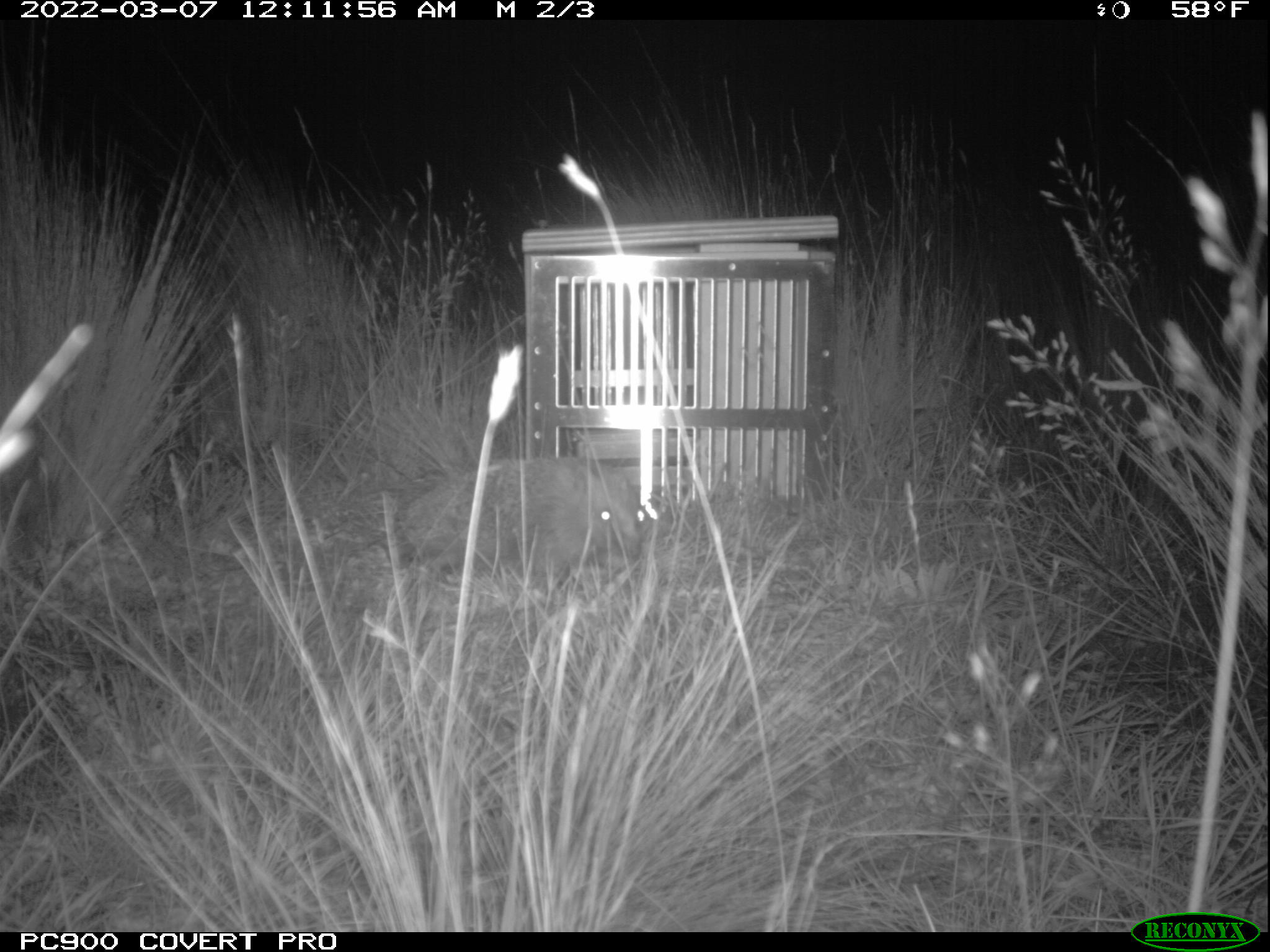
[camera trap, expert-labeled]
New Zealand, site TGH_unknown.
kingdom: Animalia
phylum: Chordata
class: Mammalia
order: Eulipotyphla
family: Erinaceidae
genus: Erinaceus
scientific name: Erinaceus europaeus europaeus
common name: european hedgehog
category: hedgehog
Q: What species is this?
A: Hedgehog (european hedgehog) (Erinaceus europaeus europaeus).